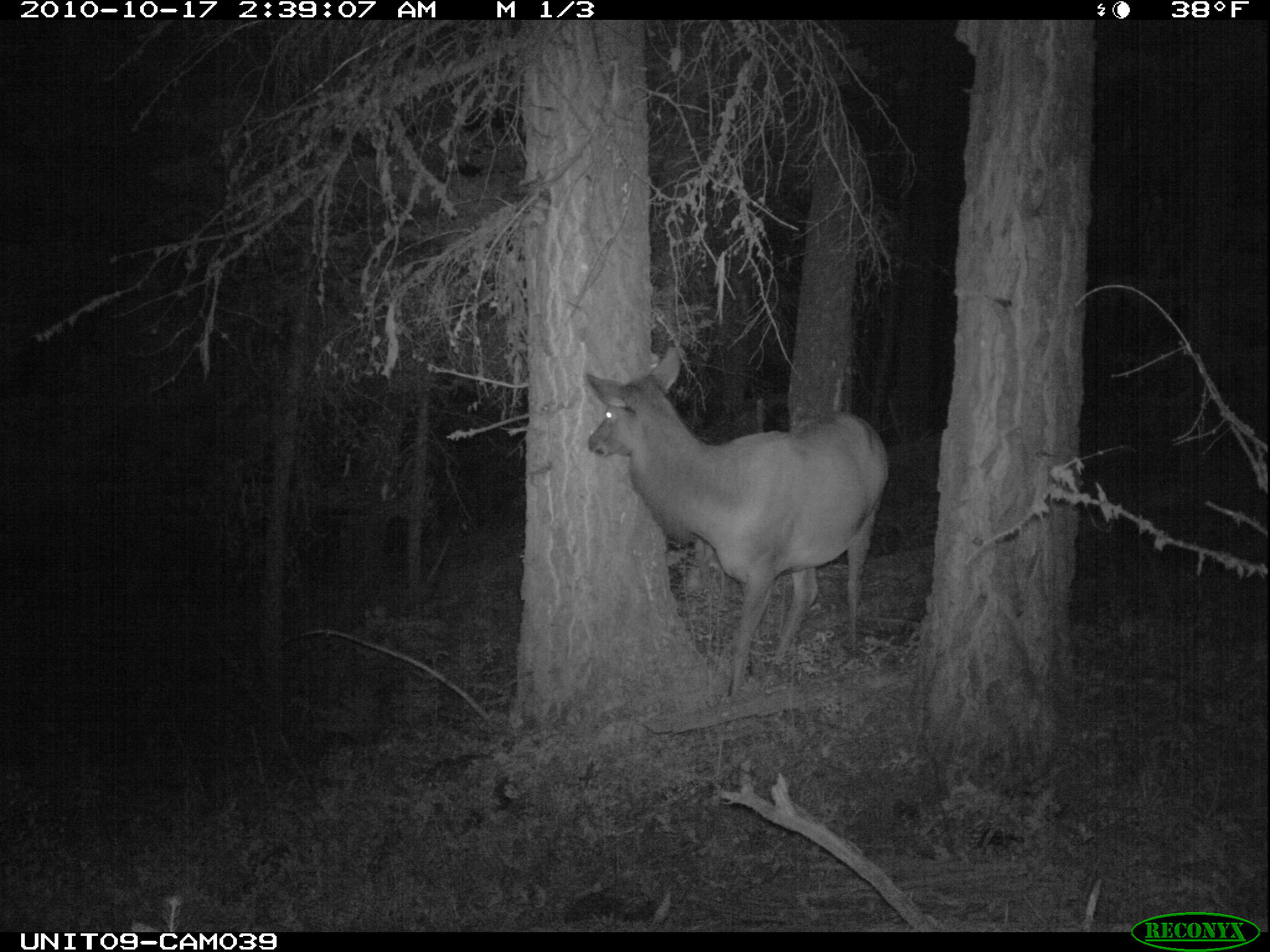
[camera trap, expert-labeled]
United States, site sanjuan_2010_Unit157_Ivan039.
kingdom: Animalia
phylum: Chordata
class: Mammalia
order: Artiodactyla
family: Cervidae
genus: Cervus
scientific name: Cervus elaphus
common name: red deer